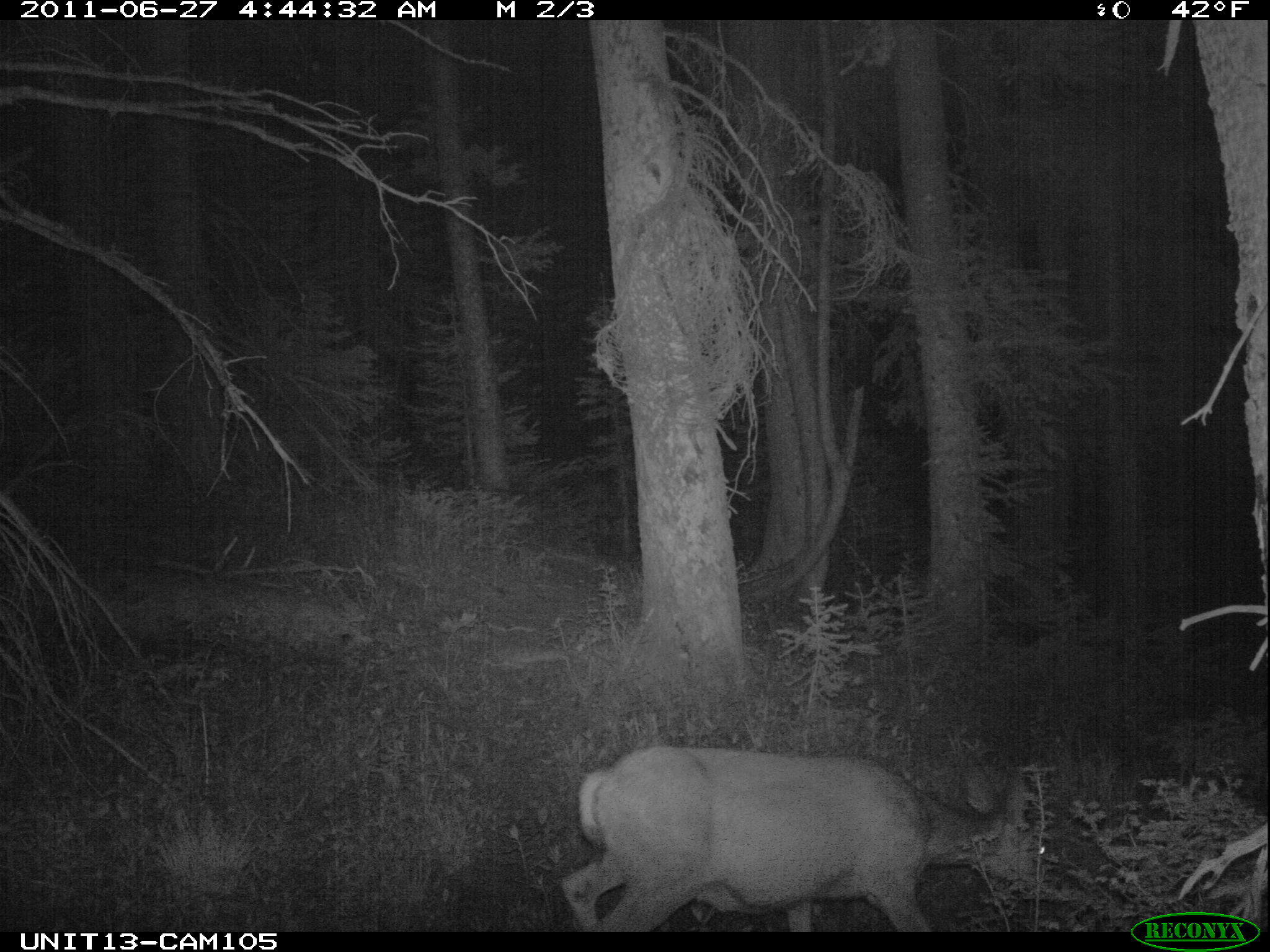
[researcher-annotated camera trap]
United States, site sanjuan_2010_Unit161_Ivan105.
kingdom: Animalia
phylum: Chordata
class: Mammalia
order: Artiodactyla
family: Cervidae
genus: Odocoileus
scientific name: Odocoileus hemionus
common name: mule deer